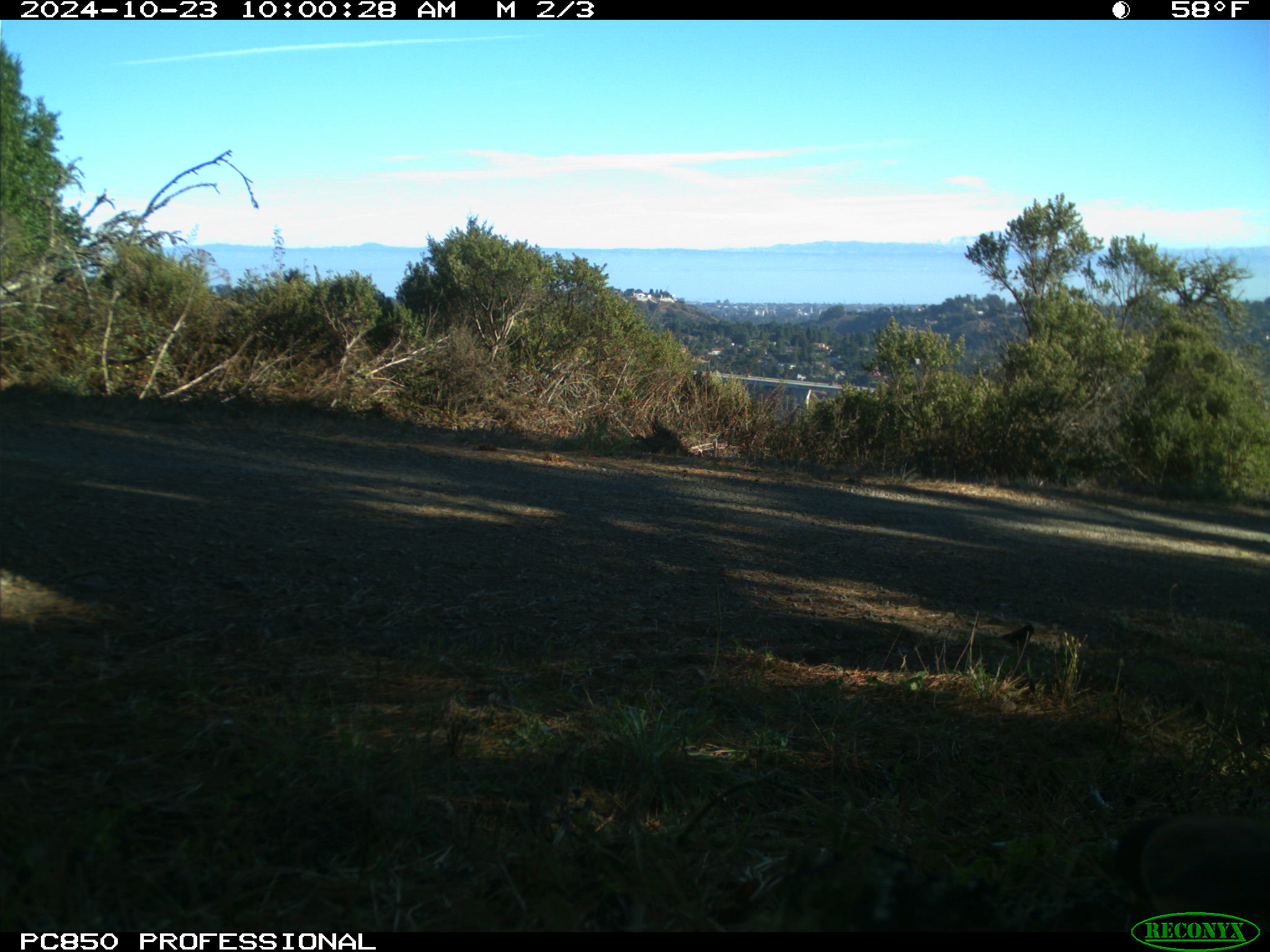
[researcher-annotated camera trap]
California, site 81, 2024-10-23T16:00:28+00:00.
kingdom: Animalia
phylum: Chordata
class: Aves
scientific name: Aves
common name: bird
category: unknown bird